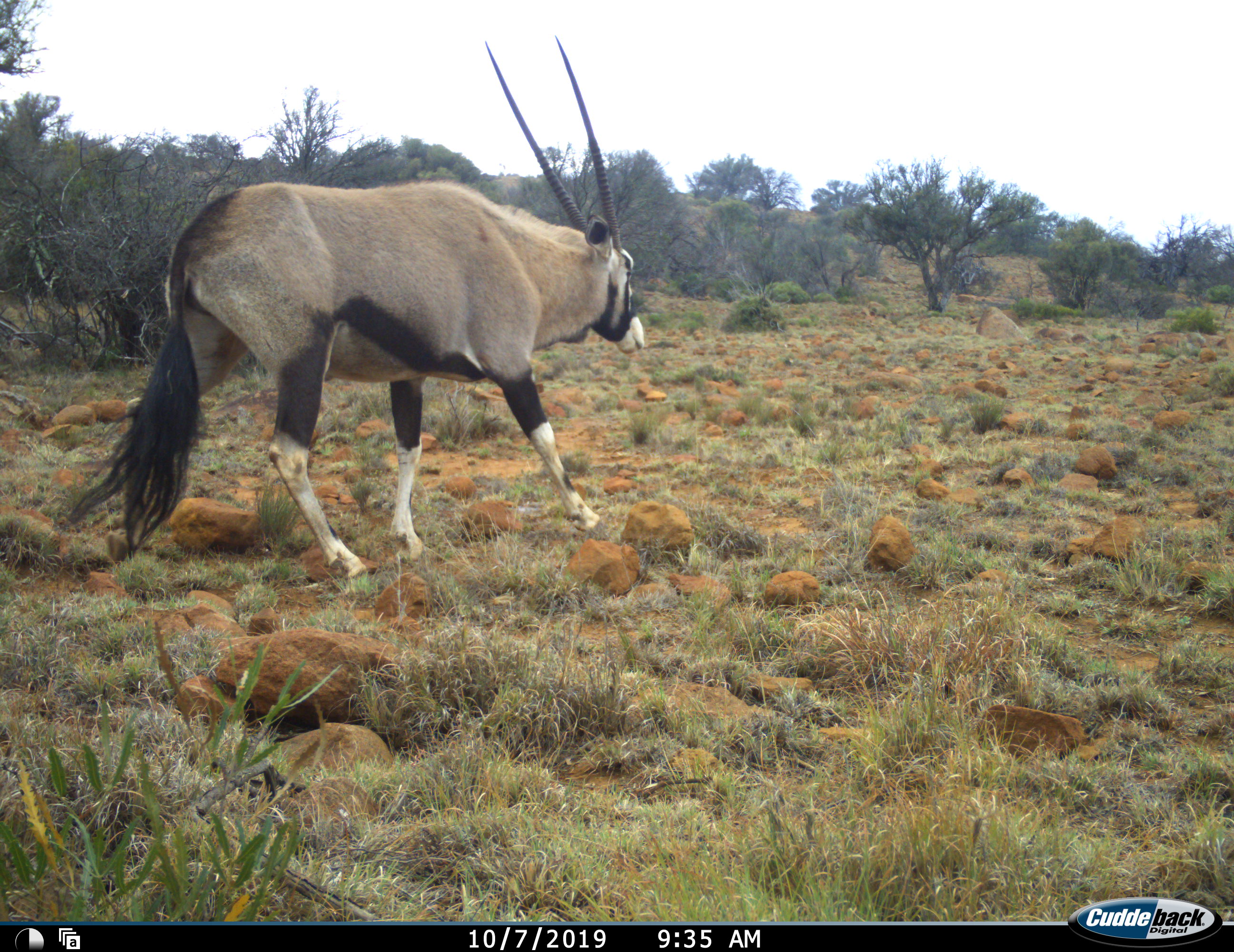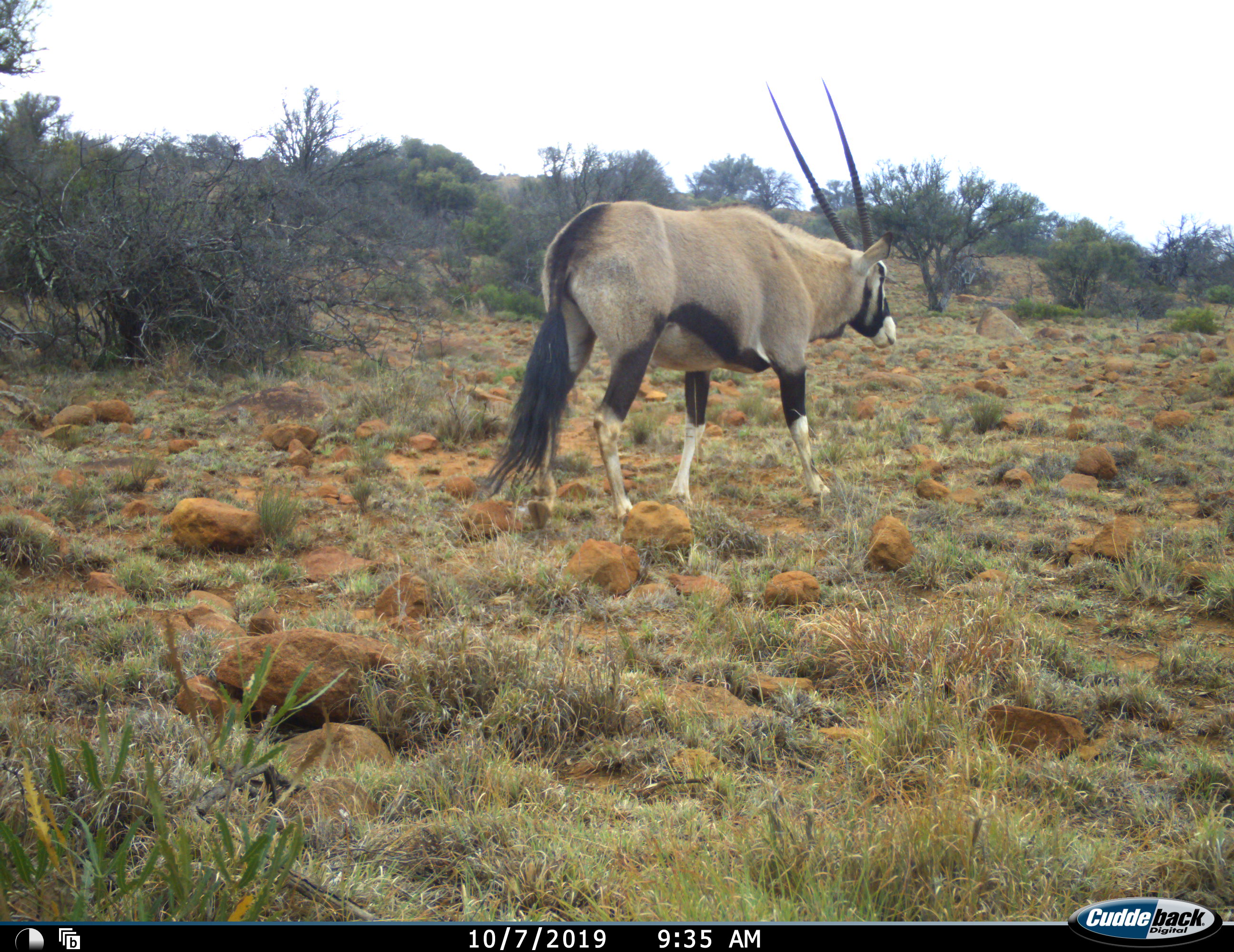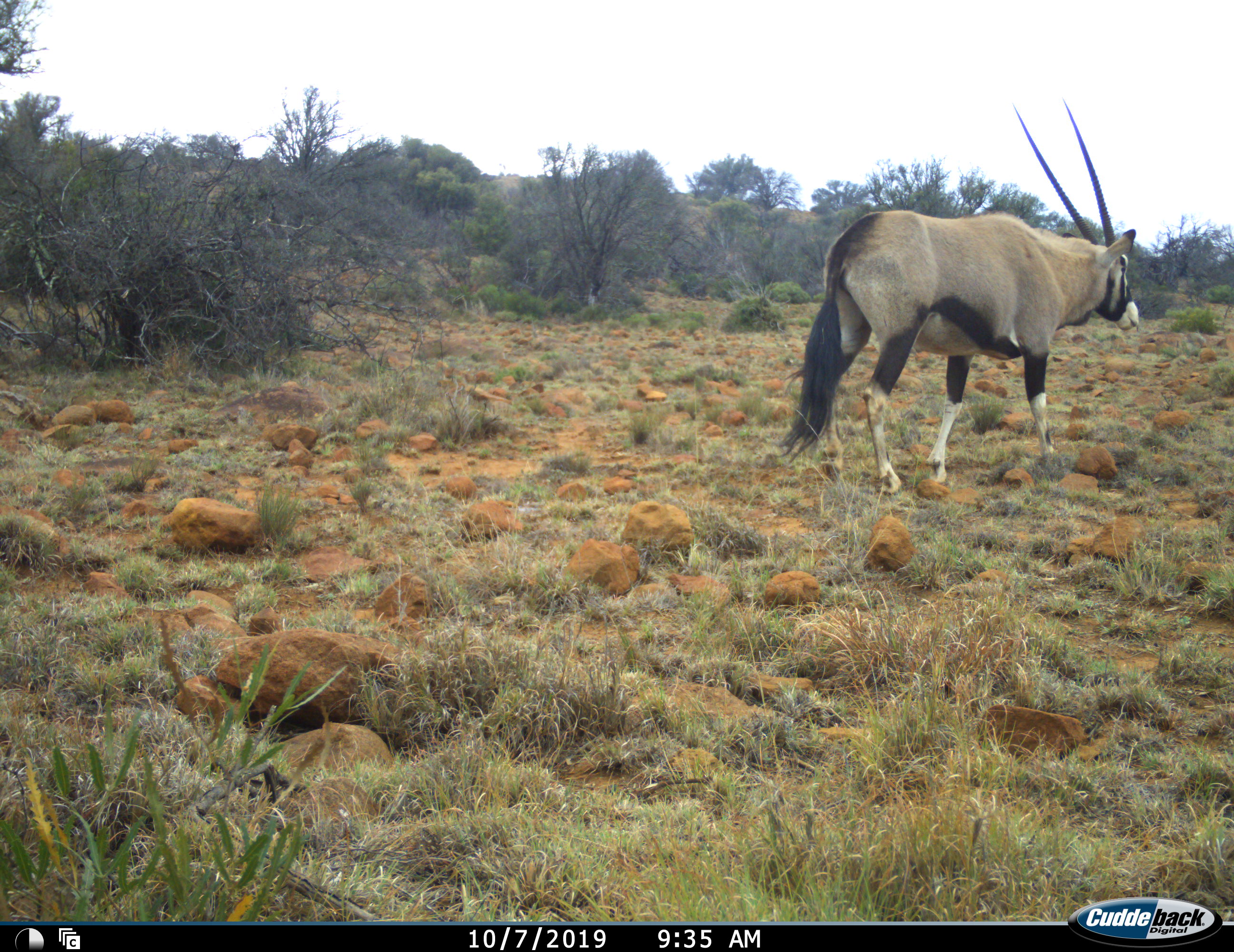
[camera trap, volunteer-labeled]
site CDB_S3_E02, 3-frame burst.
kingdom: Animalia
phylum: Chordata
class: Mammalia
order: Artiodactyla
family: Bovidae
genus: Oryx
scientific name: Oryx gazella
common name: gemsbok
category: oryx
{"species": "oryx (gemsbok) (Oryx gazella)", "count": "1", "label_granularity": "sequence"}